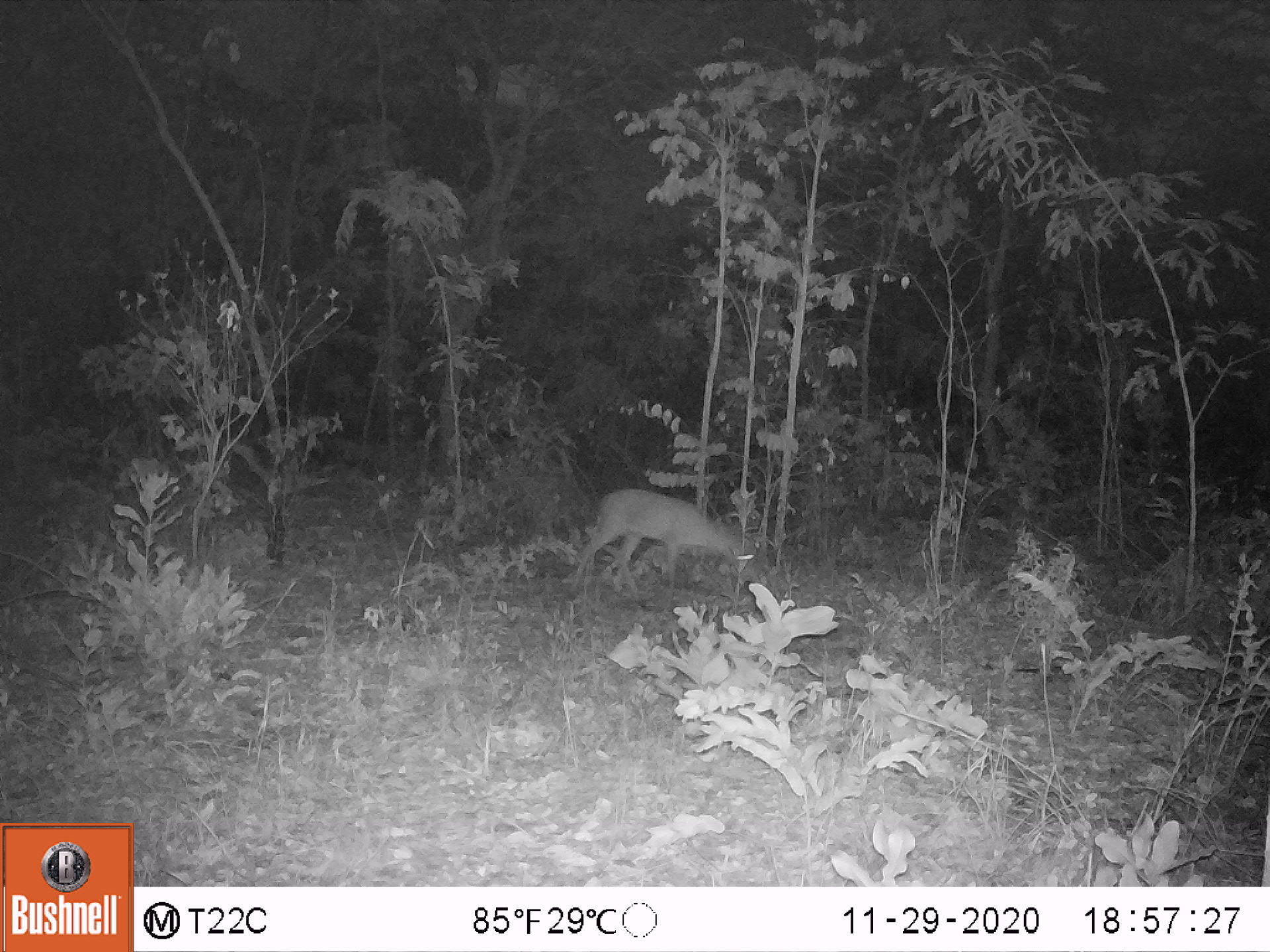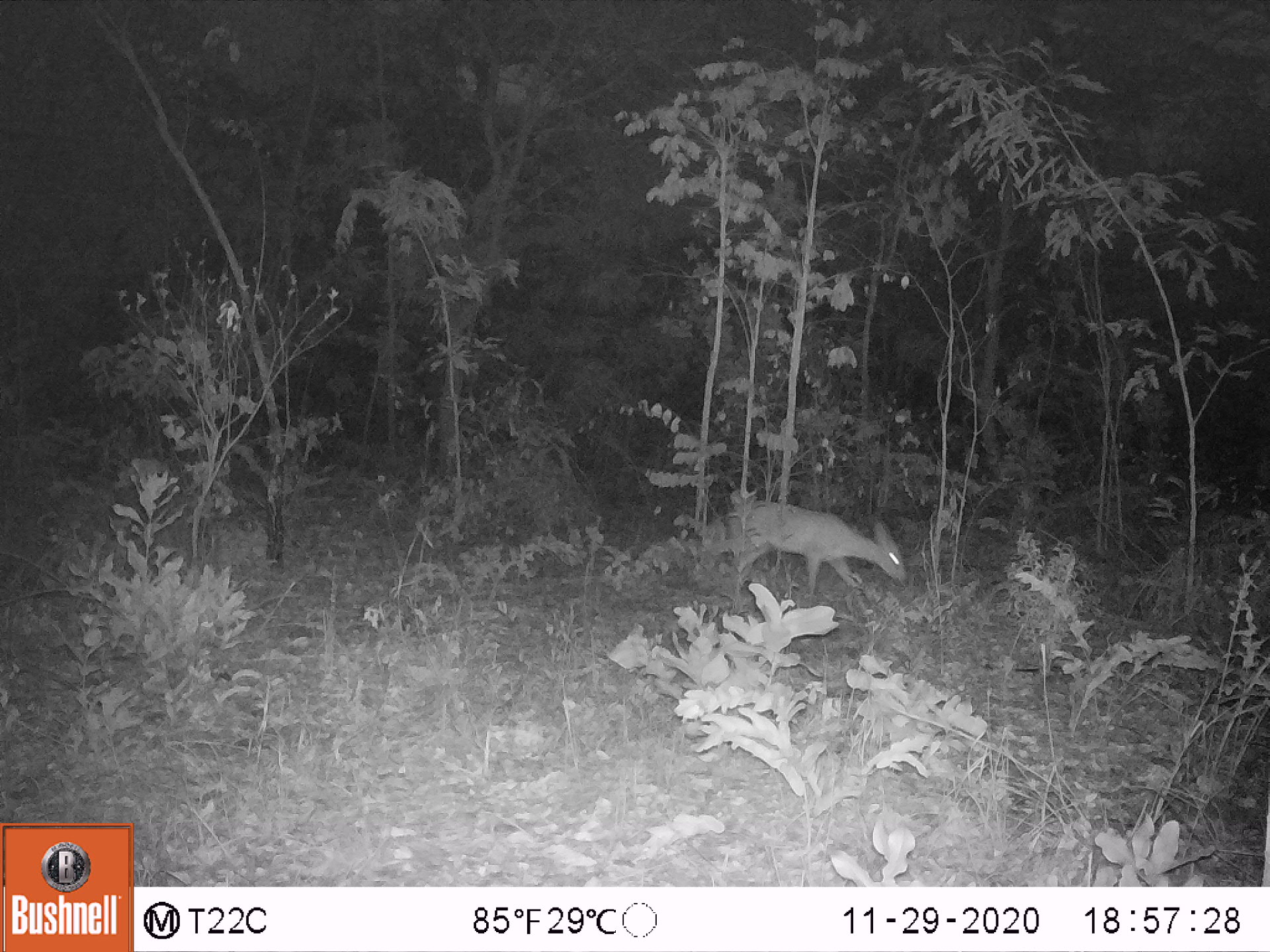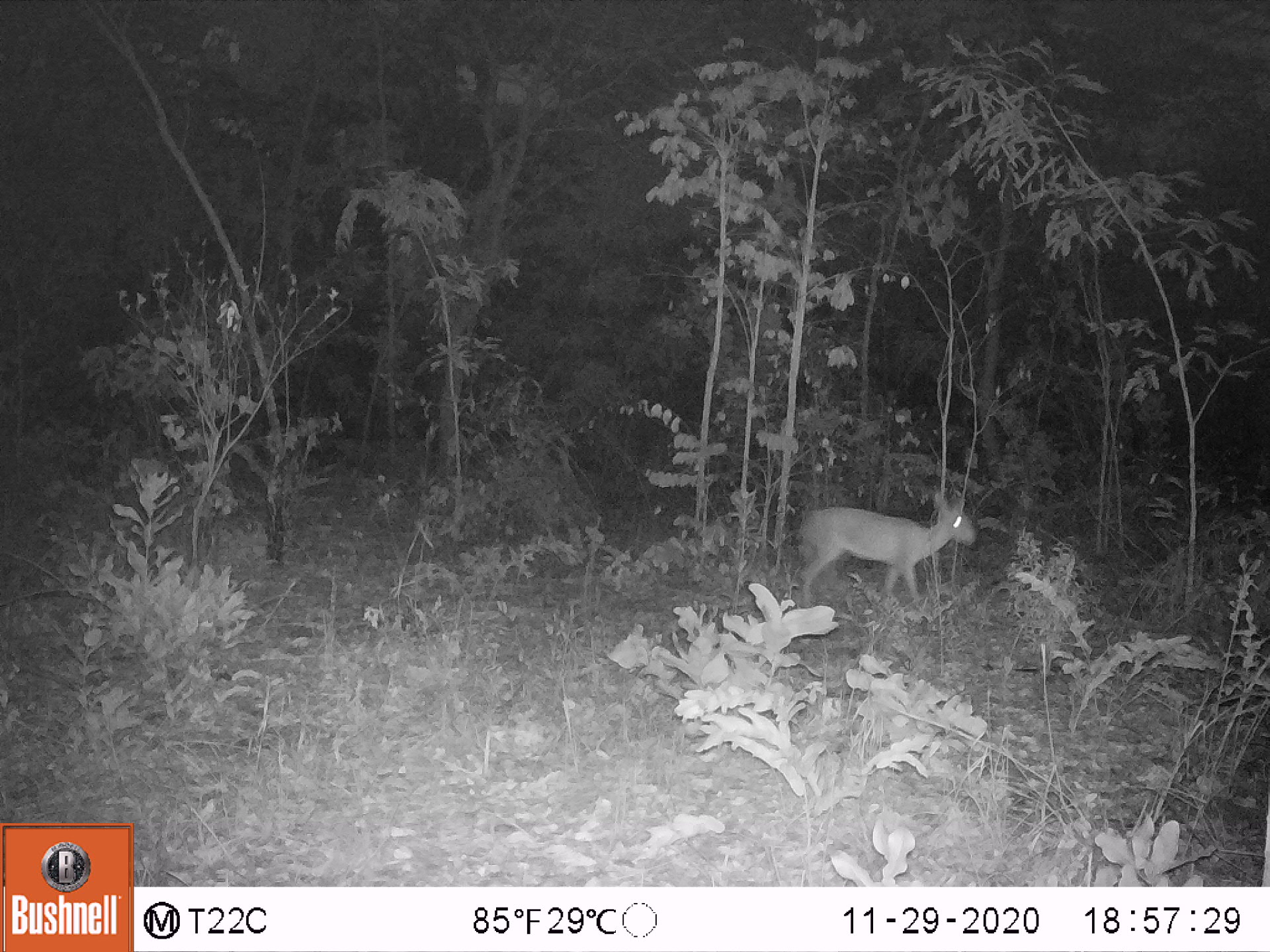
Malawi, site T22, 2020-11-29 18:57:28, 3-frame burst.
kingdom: Animalia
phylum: Chordata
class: Mammalia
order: Artiodactyla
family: Bovidae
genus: Sylvicapra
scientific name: Sylvicapra grimmia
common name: common duiker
Common duiker (Sylvicapra grimmia), count 1.